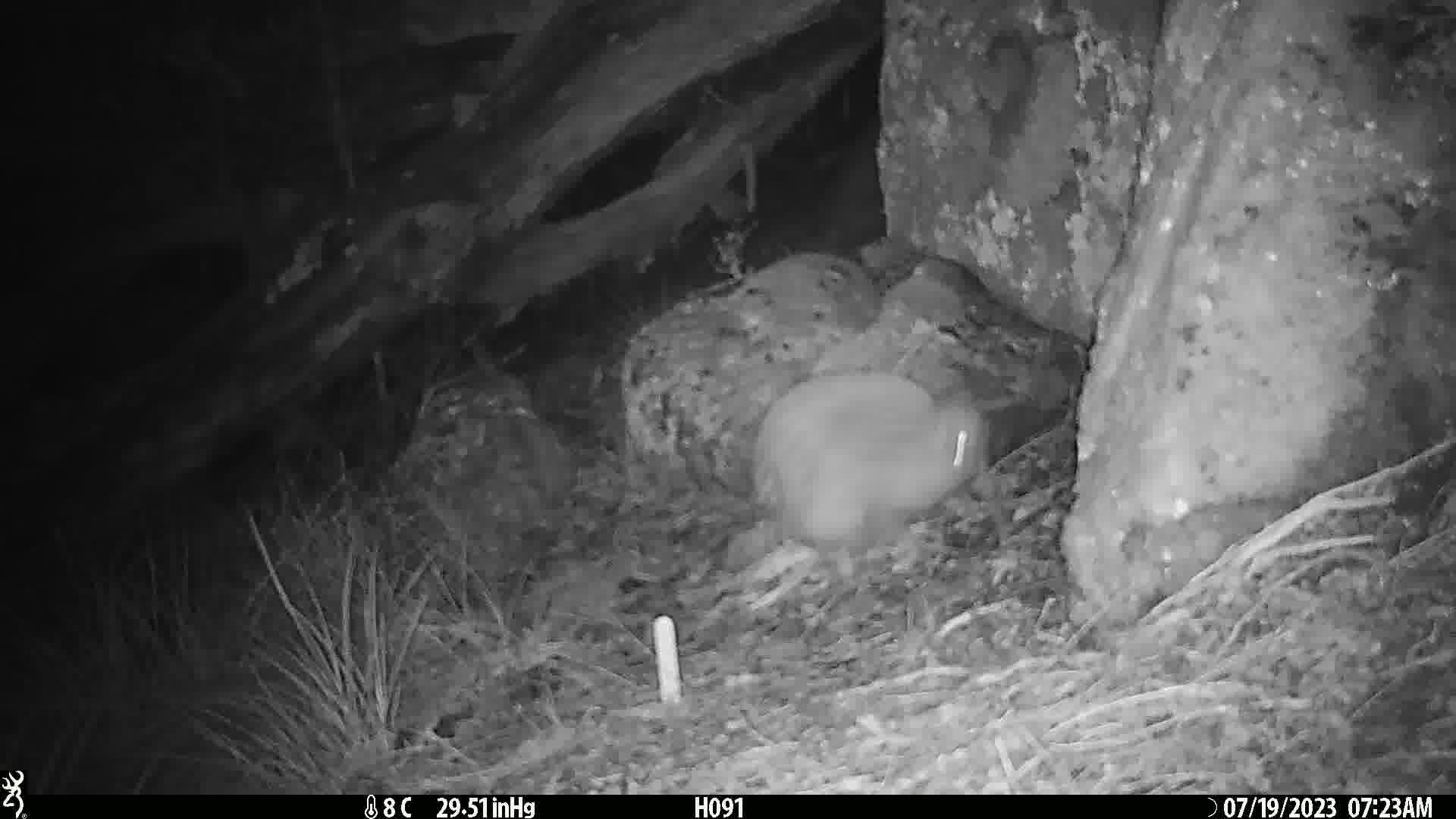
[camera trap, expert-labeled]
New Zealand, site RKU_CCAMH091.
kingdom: Animalia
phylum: Chordata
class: Aves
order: Apterygiformes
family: Apterygidae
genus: Apteryx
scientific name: Apteryx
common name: kiwi